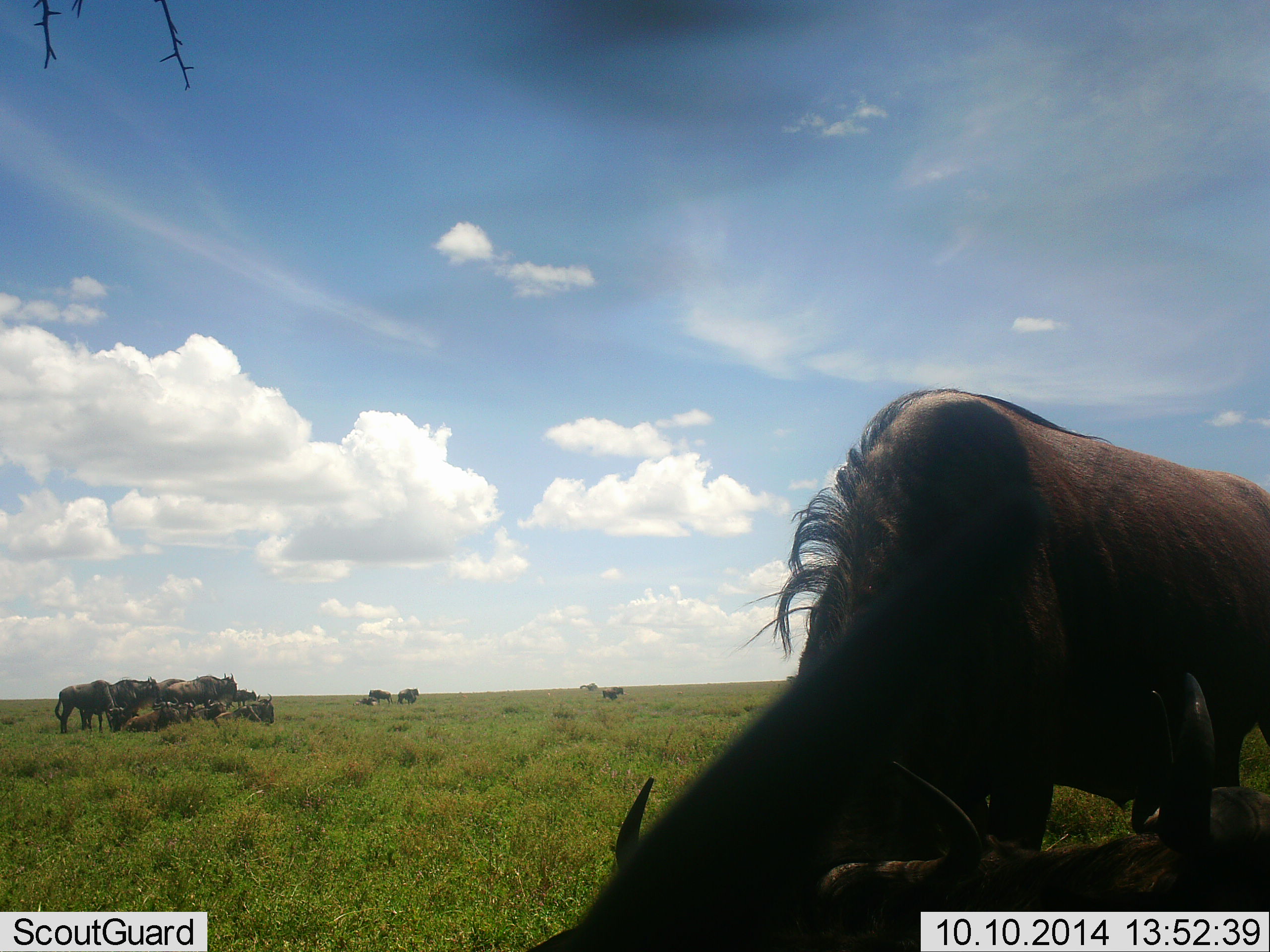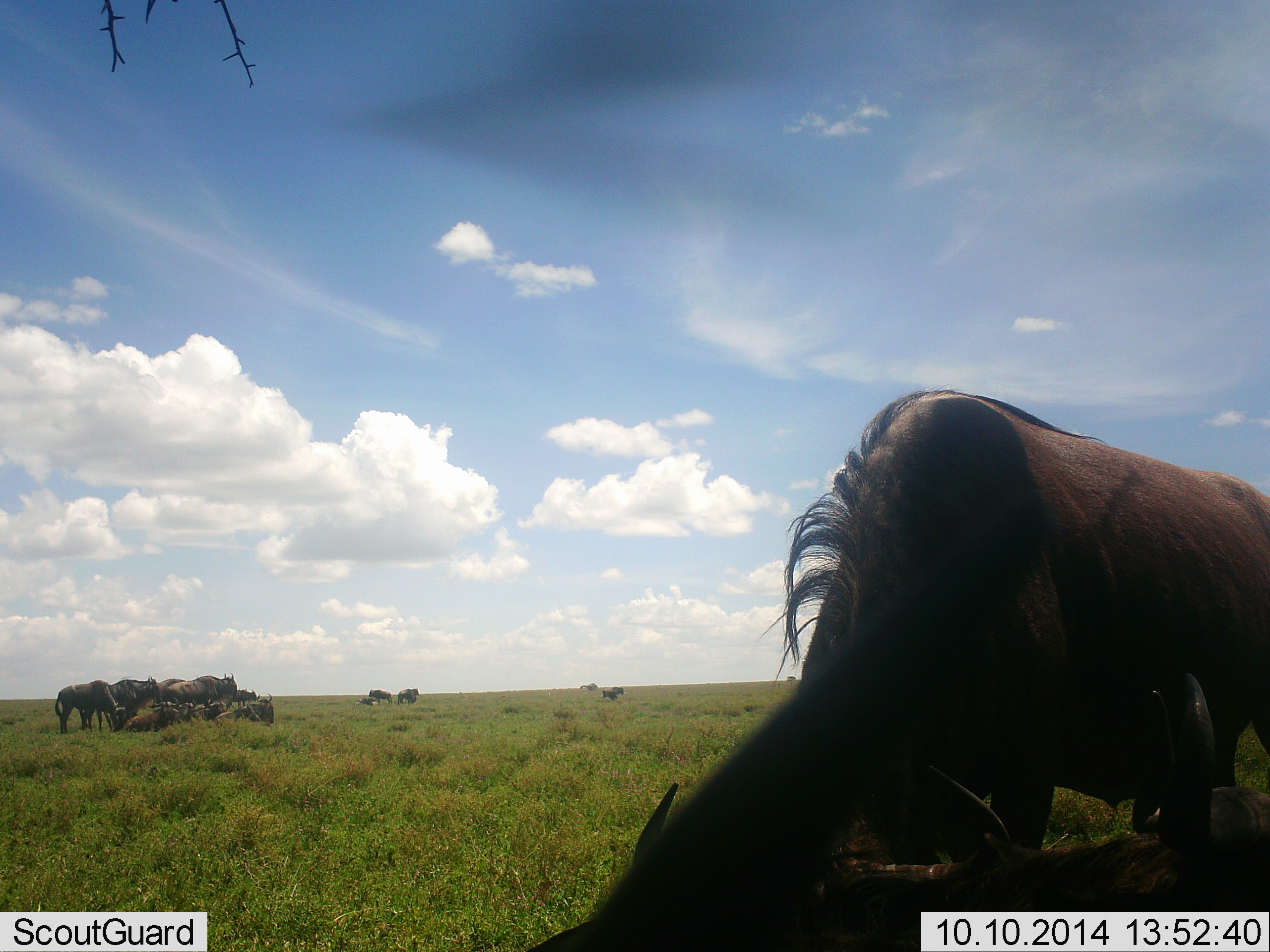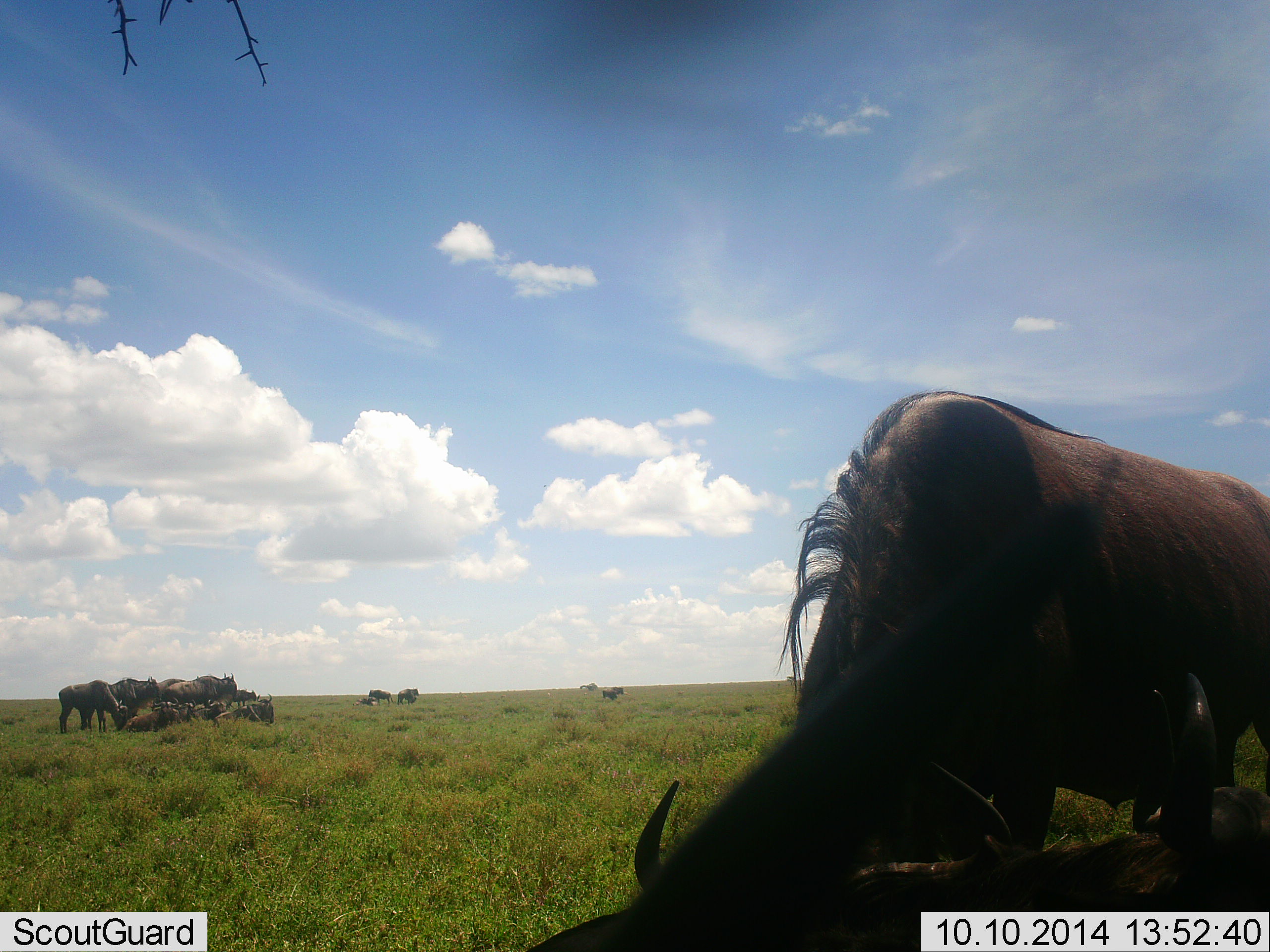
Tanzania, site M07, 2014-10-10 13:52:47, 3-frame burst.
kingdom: Animalia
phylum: Chordata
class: Mammalia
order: Artiodactyla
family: Bovidae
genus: Connochaetes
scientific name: Connochaetes taurinus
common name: blue wildebeest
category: wildebeest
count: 11-50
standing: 45%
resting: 55%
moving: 18%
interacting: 0%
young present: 0%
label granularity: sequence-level